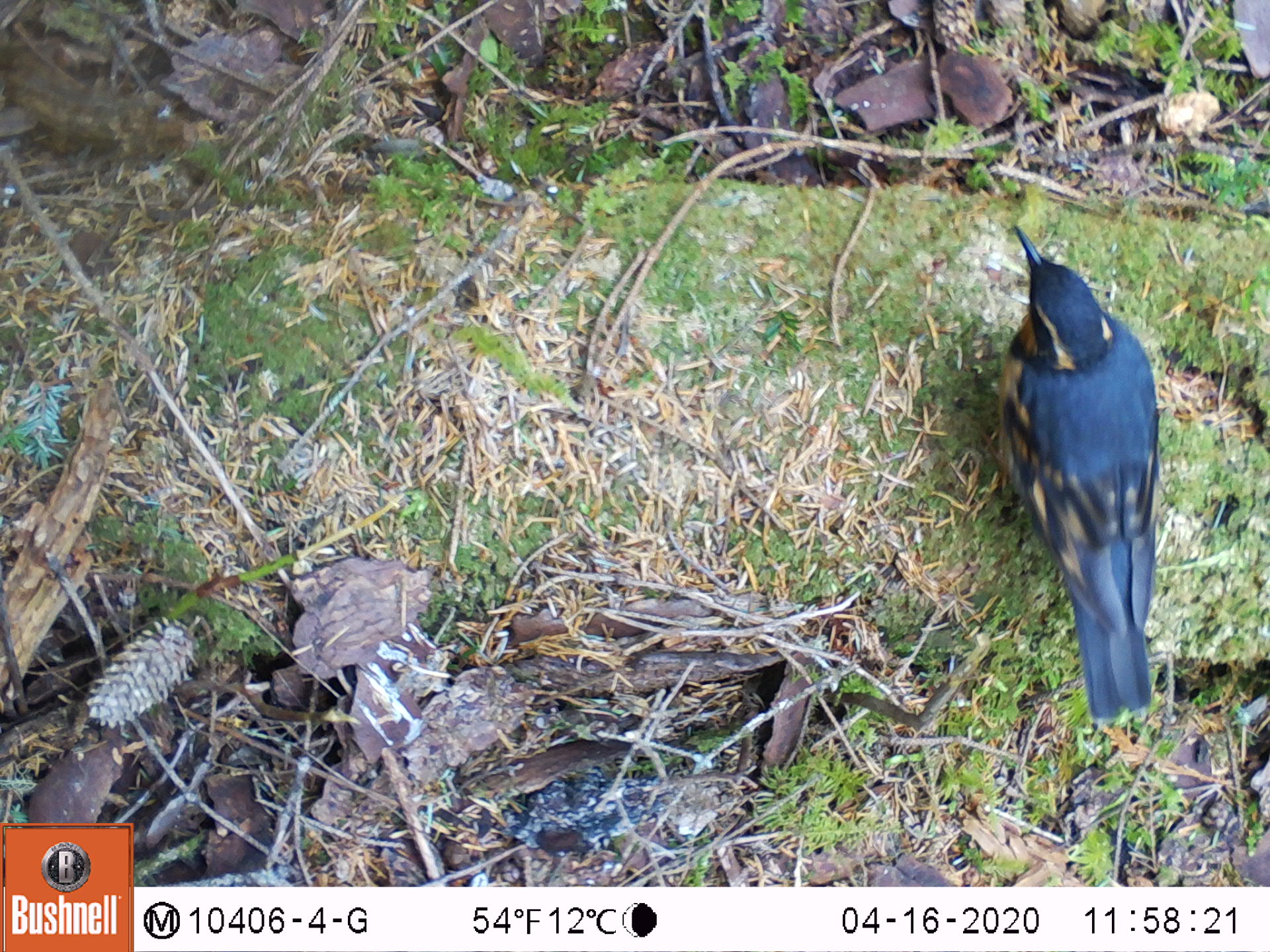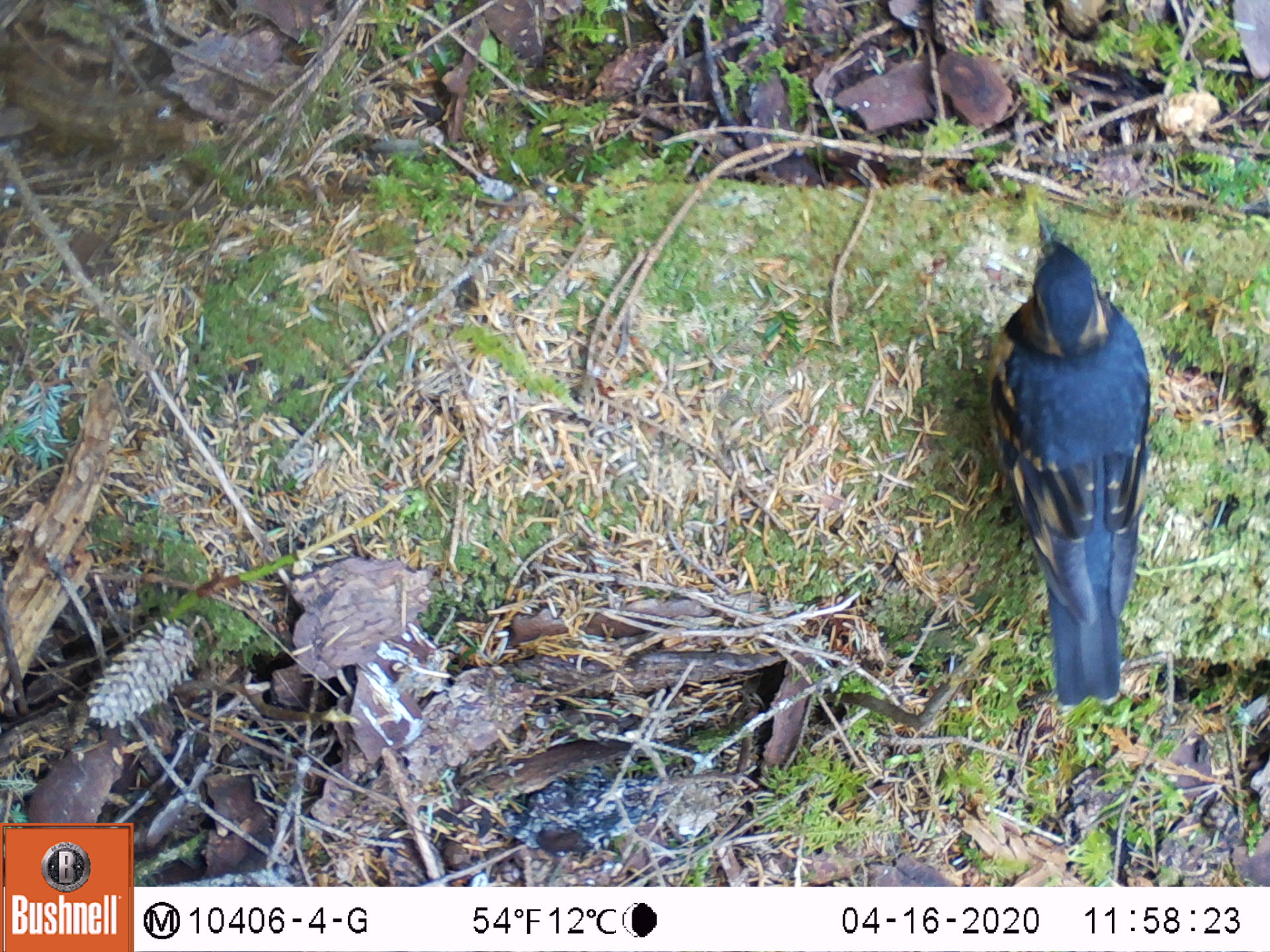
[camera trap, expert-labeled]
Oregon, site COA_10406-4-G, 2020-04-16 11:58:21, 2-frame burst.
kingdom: Animalia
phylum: Chordata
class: Aves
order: Passeriformes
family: Turdidae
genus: Ixoreus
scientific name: Ixoreus naevius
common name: varied thrush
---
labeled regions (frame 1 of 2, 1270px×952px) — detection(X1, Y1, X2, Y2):
varied thrush: detection(1006, 214, 1164, 724)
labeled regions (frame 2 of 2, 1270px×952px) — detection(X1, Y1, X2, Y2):
varied thrush: detection(986, 206, 1164, 709)